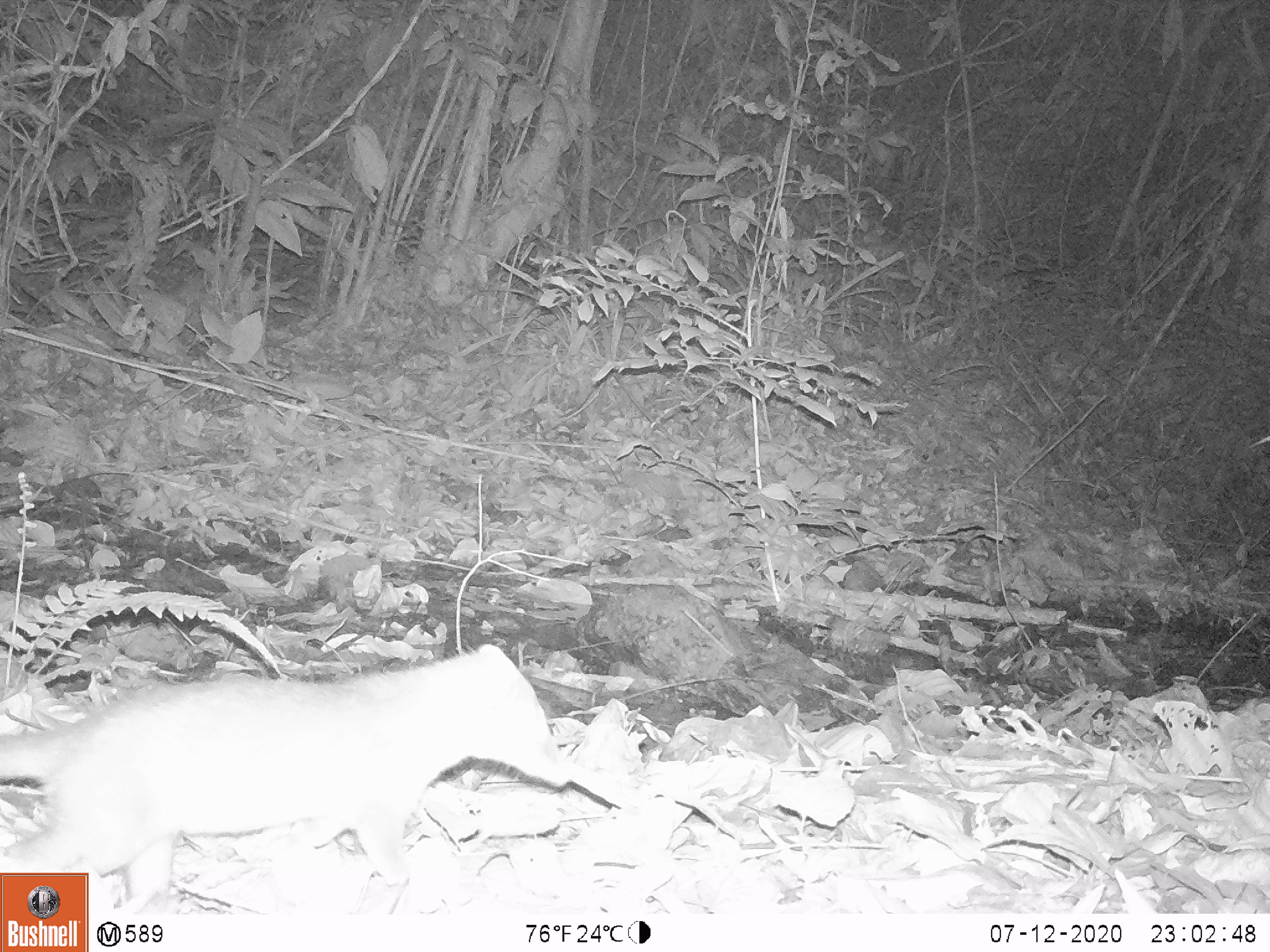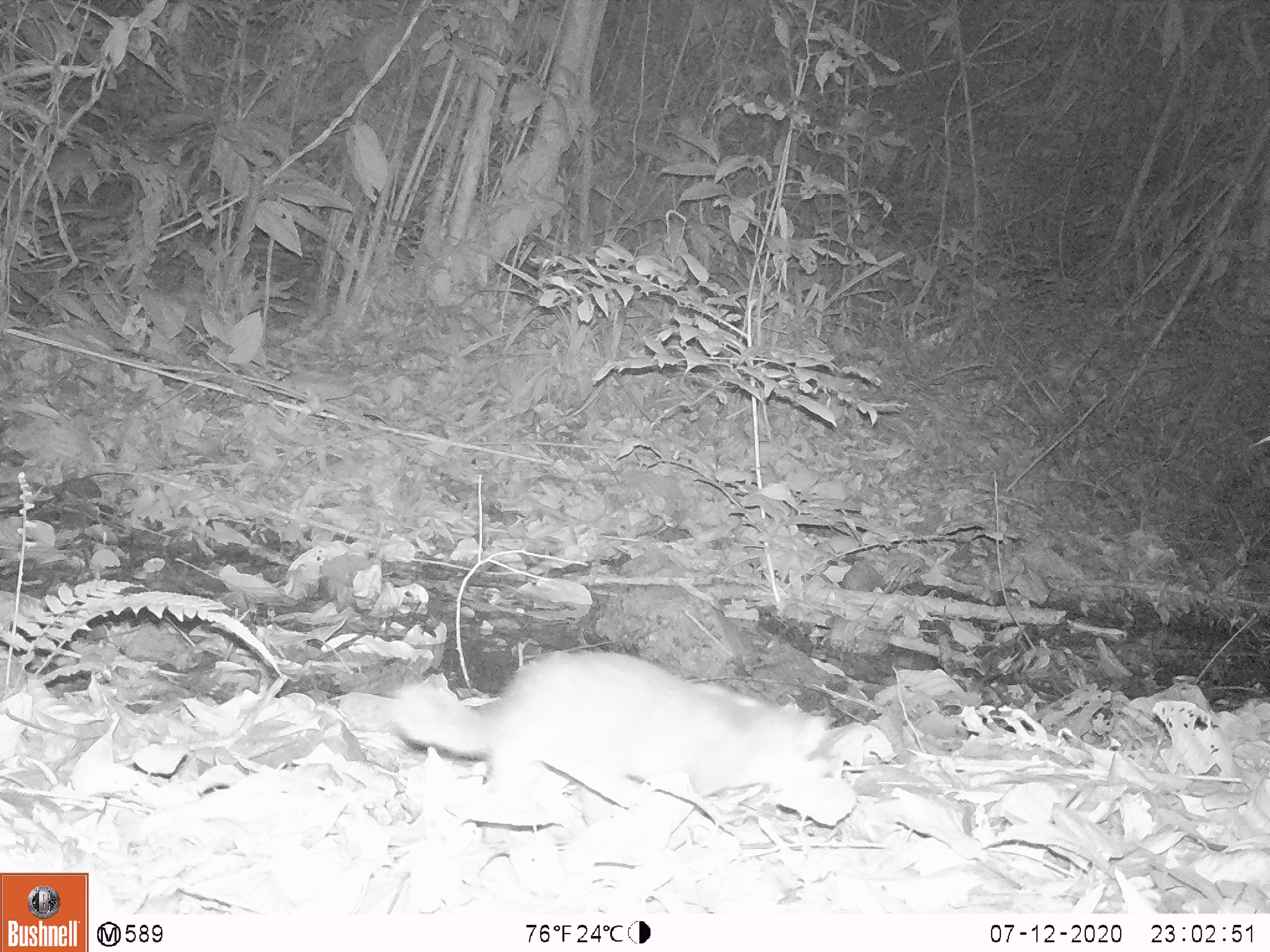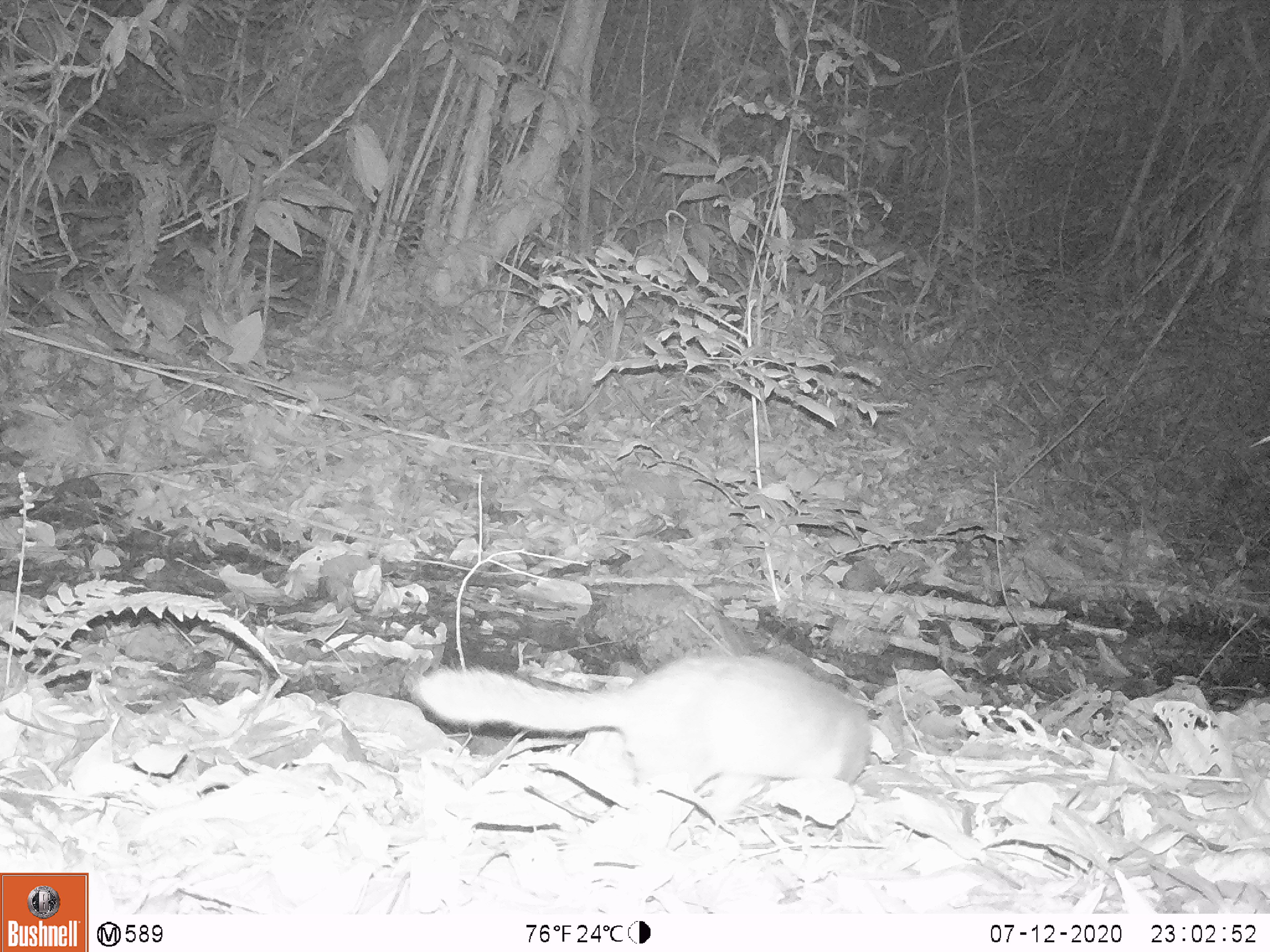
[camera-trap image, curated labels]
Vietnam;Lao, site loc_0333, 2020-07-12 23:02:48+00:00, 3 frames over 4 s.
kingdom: Animalia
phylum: Chordata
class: Mammalia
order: Carnivora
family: Mustelidae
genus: Melogale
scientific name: Melogale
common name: ferret badger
Ferret badger (Melogale). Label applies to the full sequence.